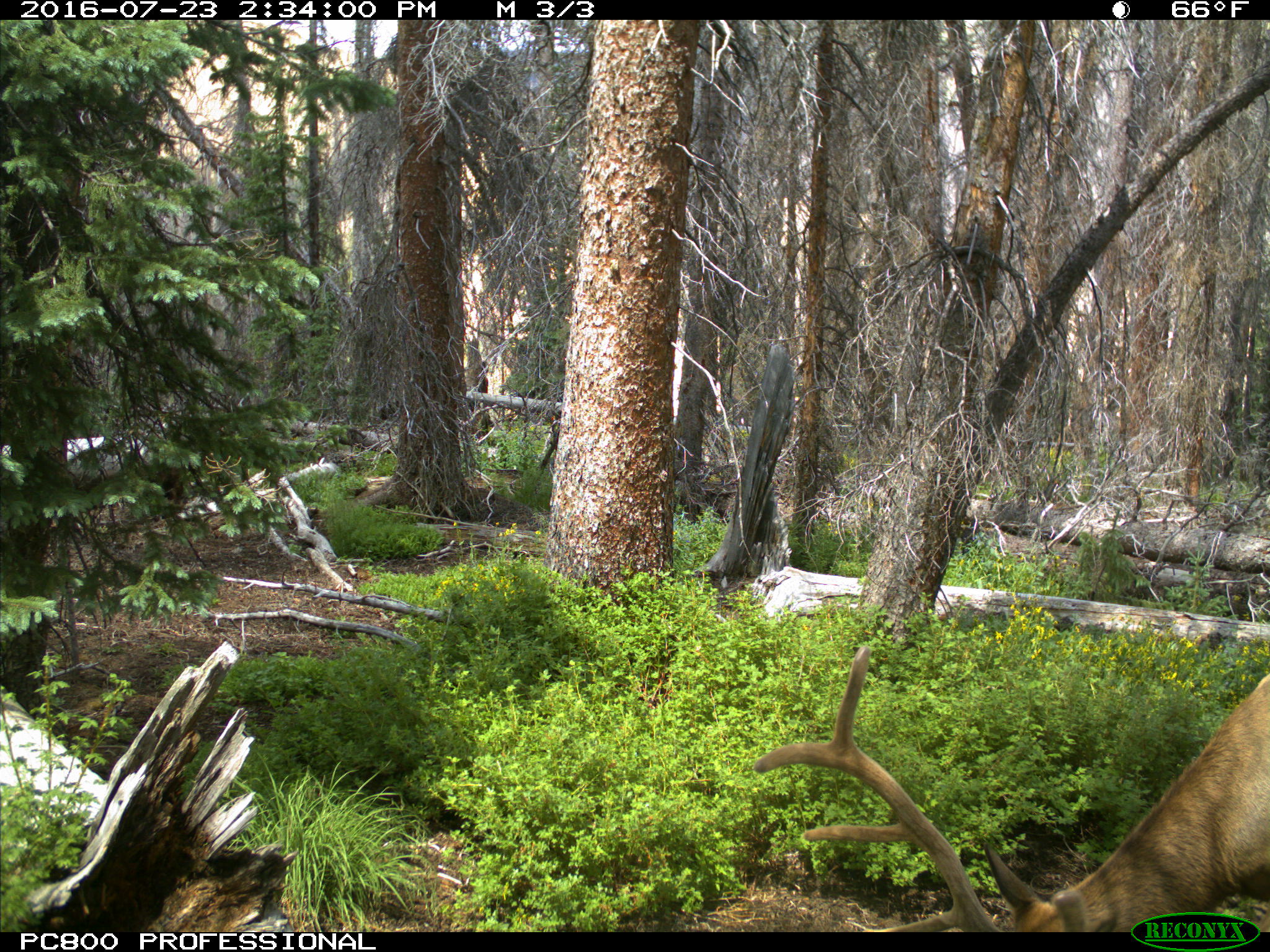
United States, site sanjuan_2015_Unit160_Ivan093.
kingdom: Animalia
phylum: Chordata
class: Mammalia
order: Artiodactyla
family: Cervidae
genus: Cervus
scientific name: Cervus elaphus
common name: red deer